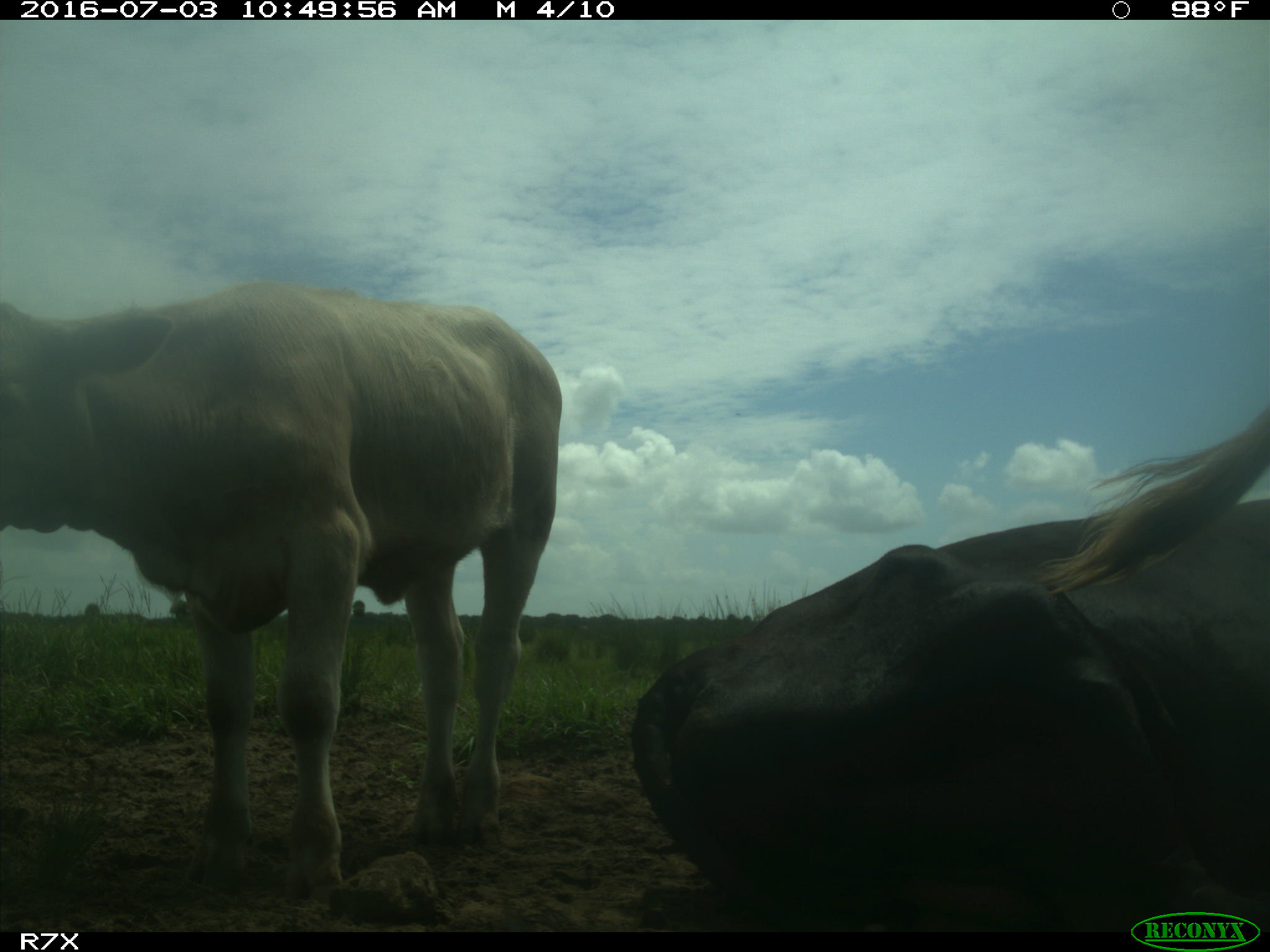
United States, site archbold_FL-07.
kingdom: Animalia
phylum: Chordata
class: Mammalia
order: Artiodactyla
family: Bovidae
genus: Bos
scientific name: Bos taurus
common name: domestic cow